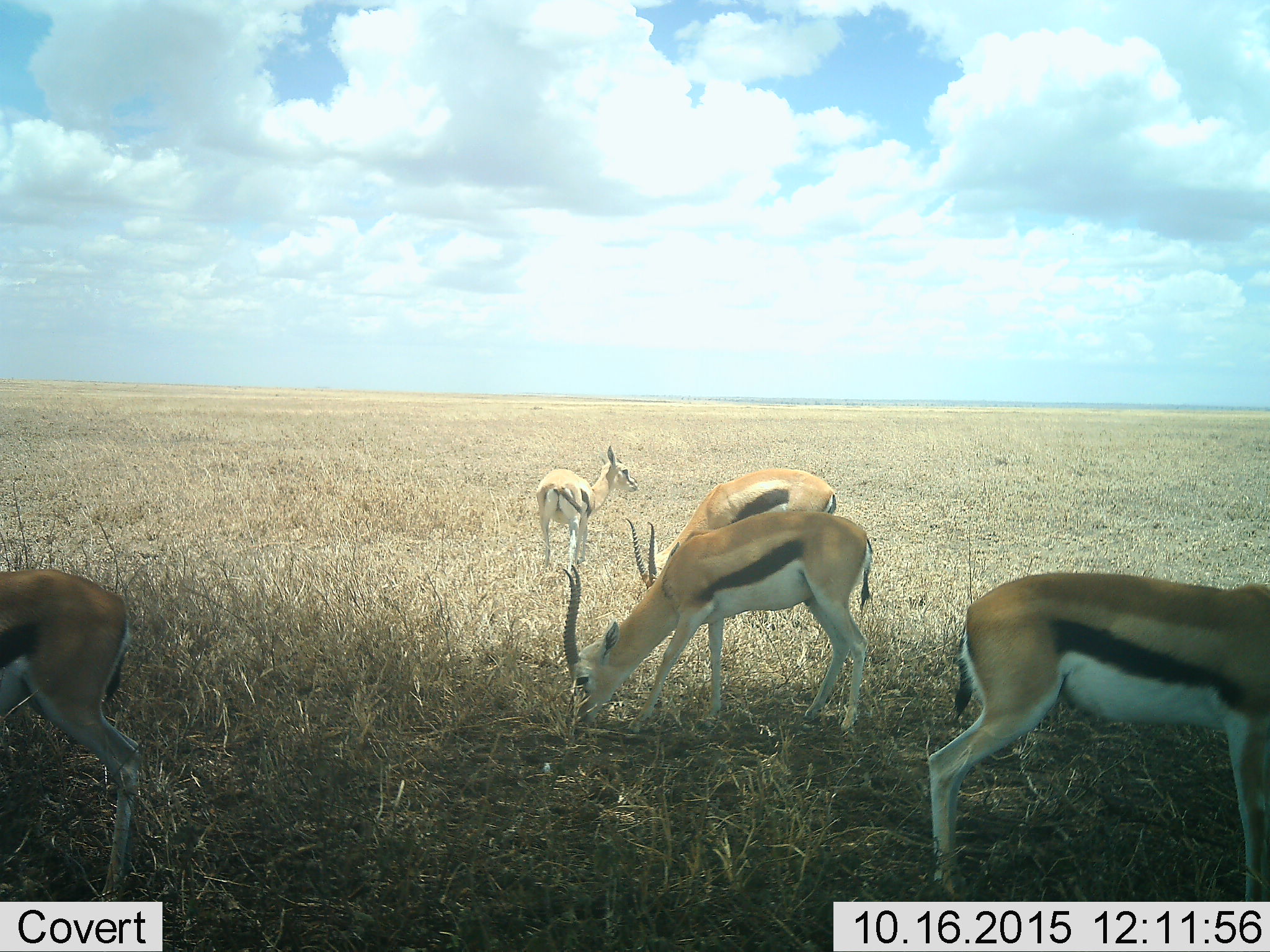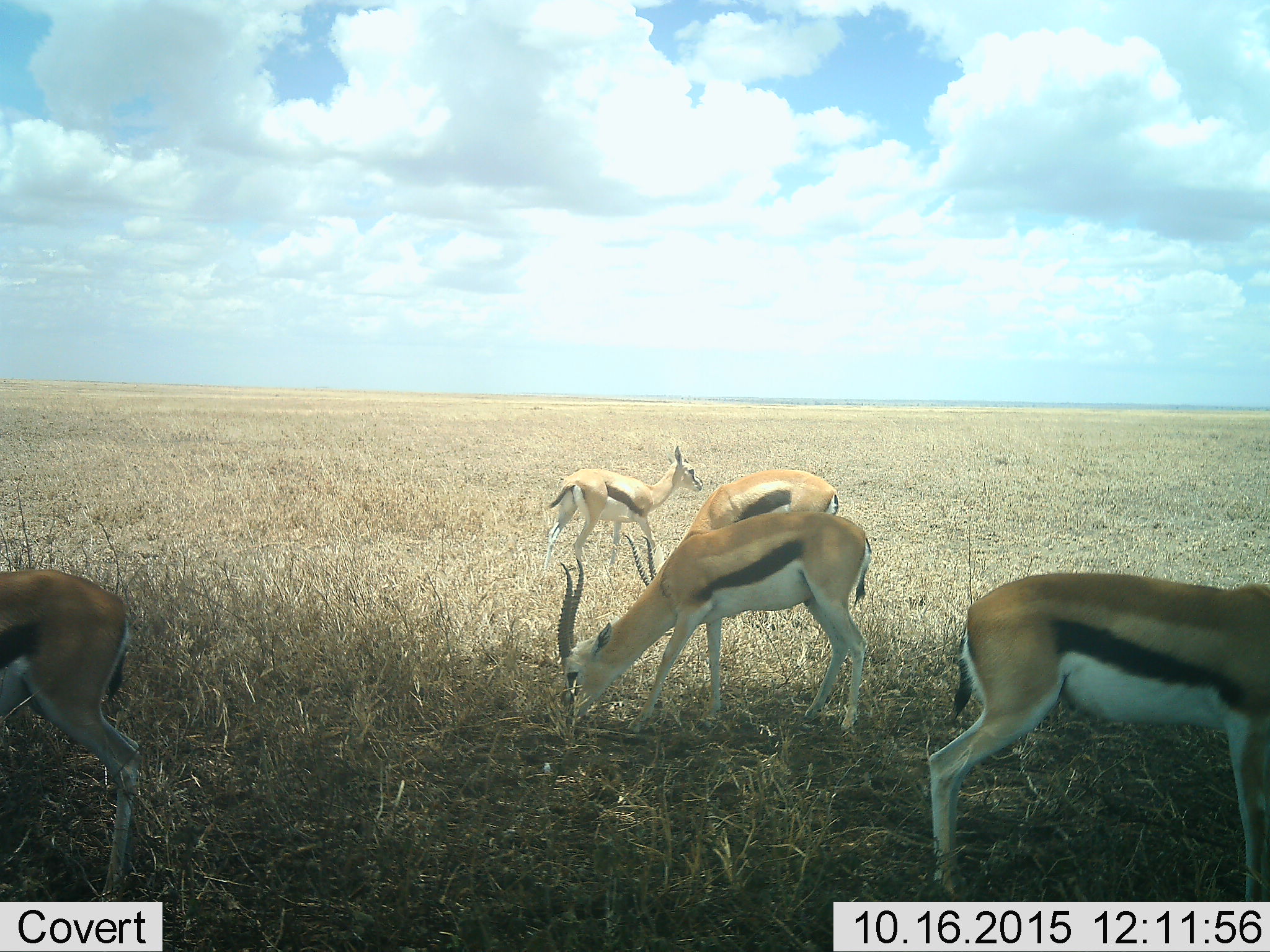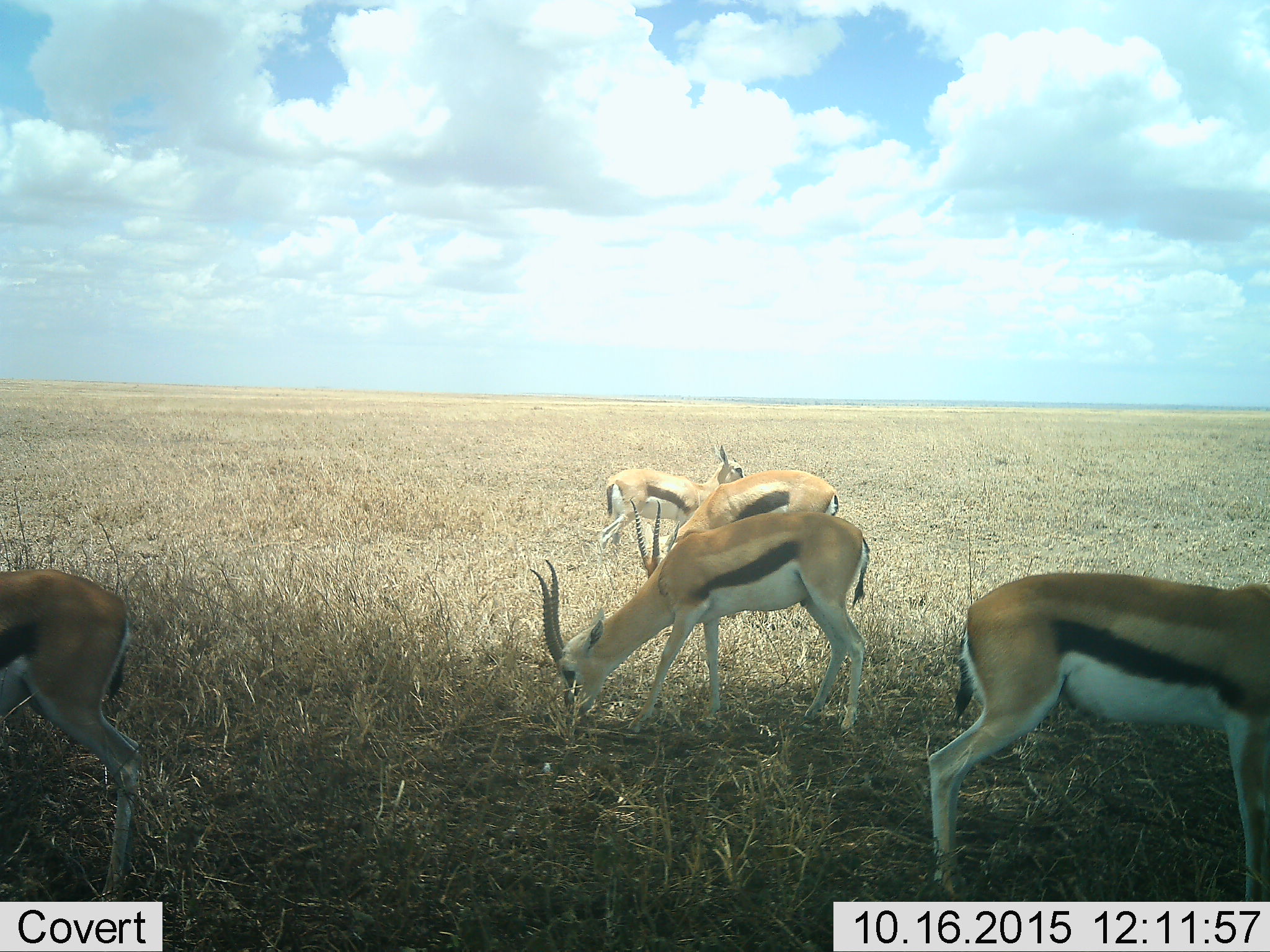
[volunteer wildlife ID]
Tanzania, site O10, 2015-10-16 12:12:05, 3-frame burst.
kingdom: Animalia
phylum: Chordata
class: Mammalia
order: Artiodactyla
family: Bovidae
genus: Eudorcas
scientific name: Eudorcas thomsonii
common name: thomson's gazelle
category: gazellethomsons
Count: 5.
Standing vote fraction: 56%.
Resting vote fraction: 0%.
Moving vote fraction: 44%.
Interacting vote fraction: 0%.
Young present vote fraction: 22%.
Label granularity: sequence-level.